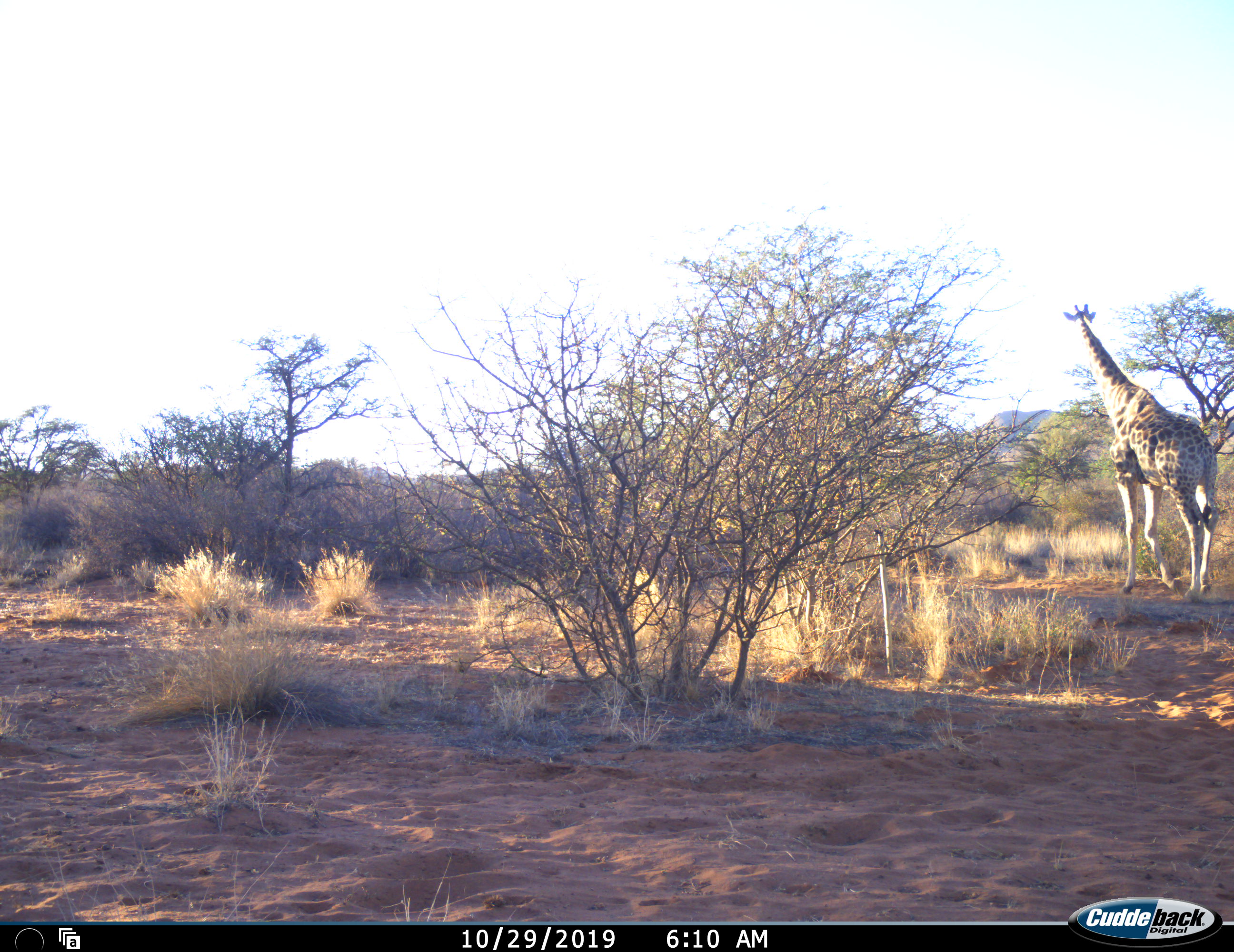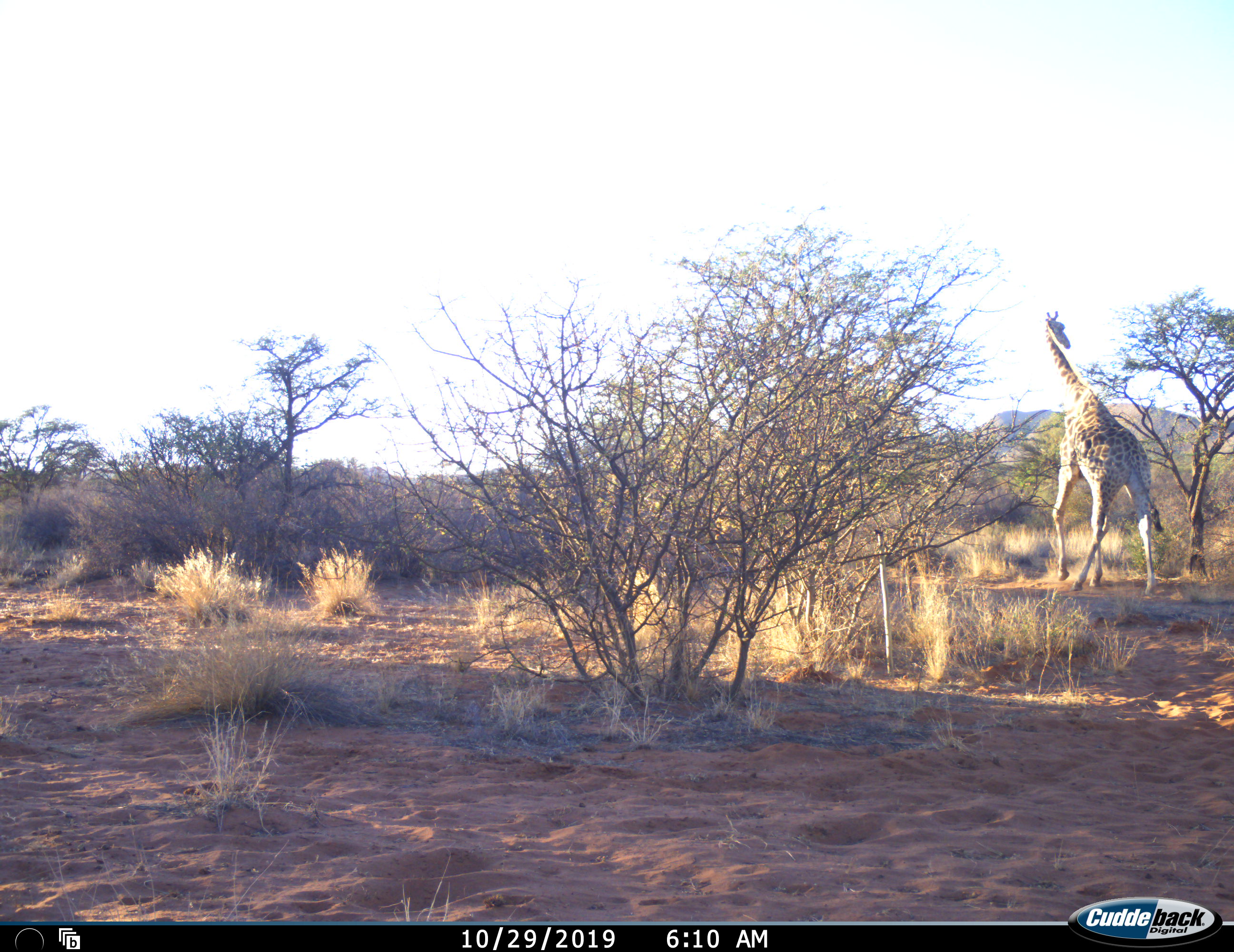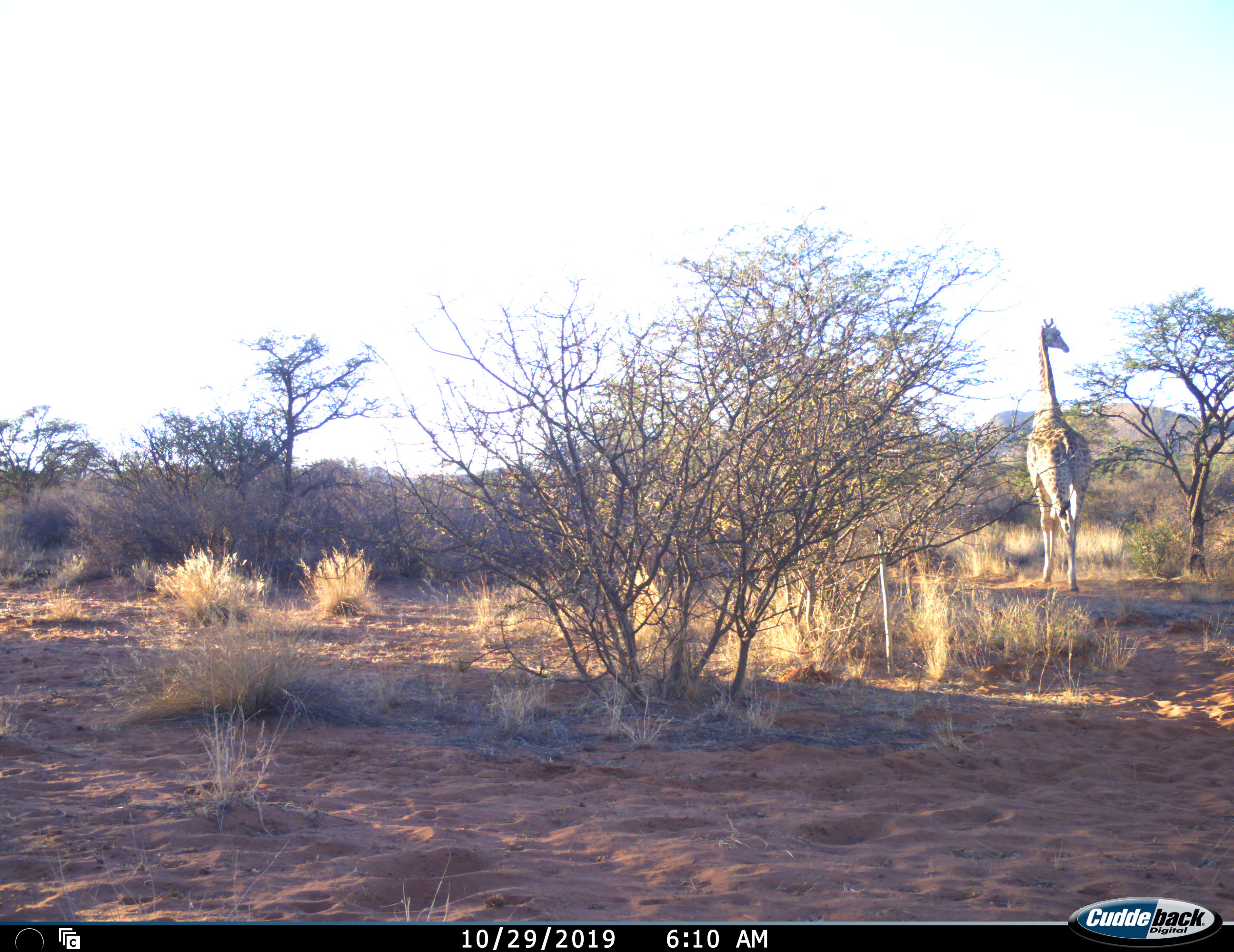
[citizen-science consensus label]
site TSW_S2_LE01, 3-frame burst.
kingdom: Animalia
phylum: Chordata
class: Mammalia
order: Artiodactyla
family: Giraffidae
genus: Giraffa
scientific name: Giraffa camelopardalis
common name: giraffe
Giraffe (Giraffa camelopardalis), count 1. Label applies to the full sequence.